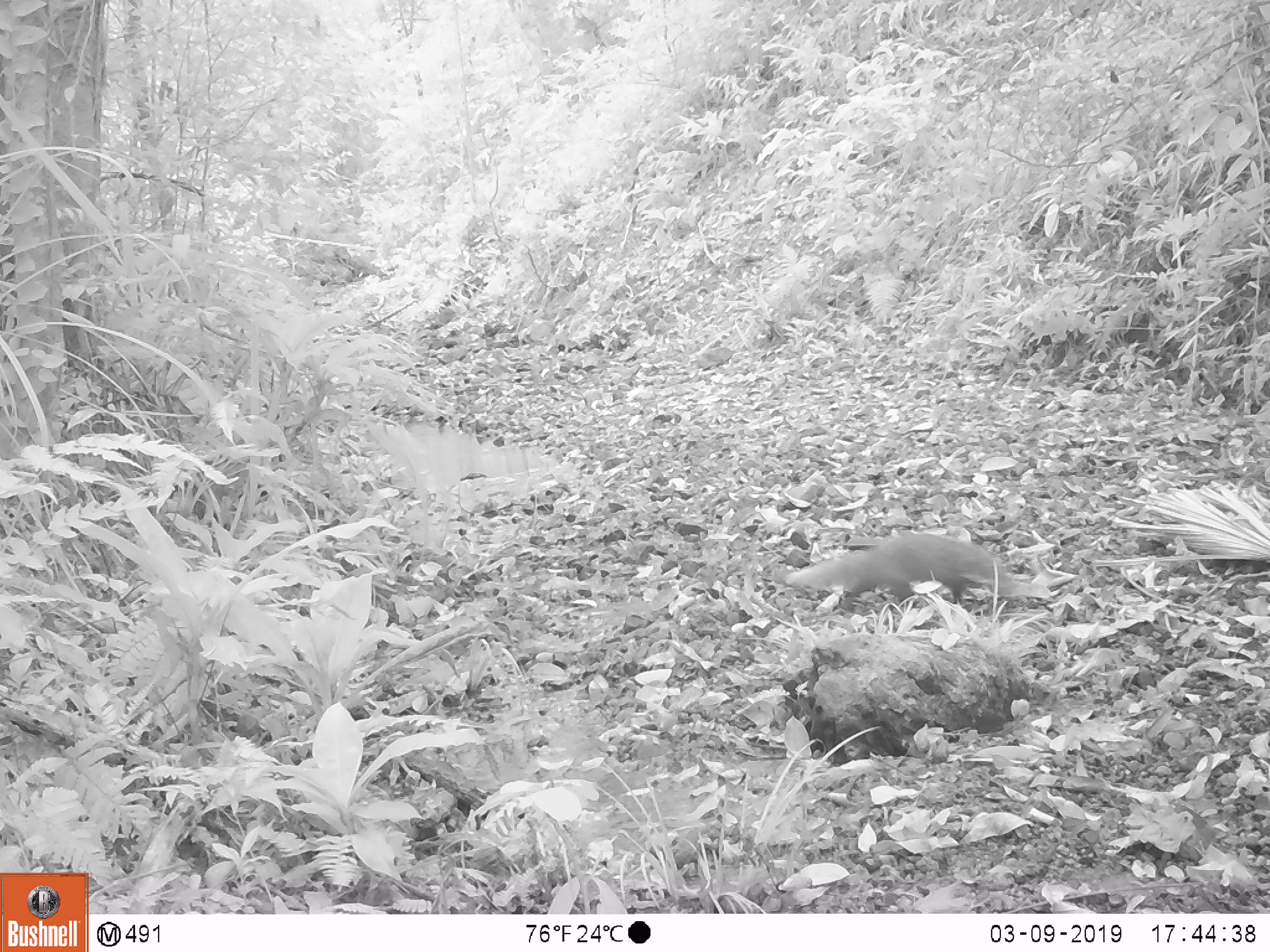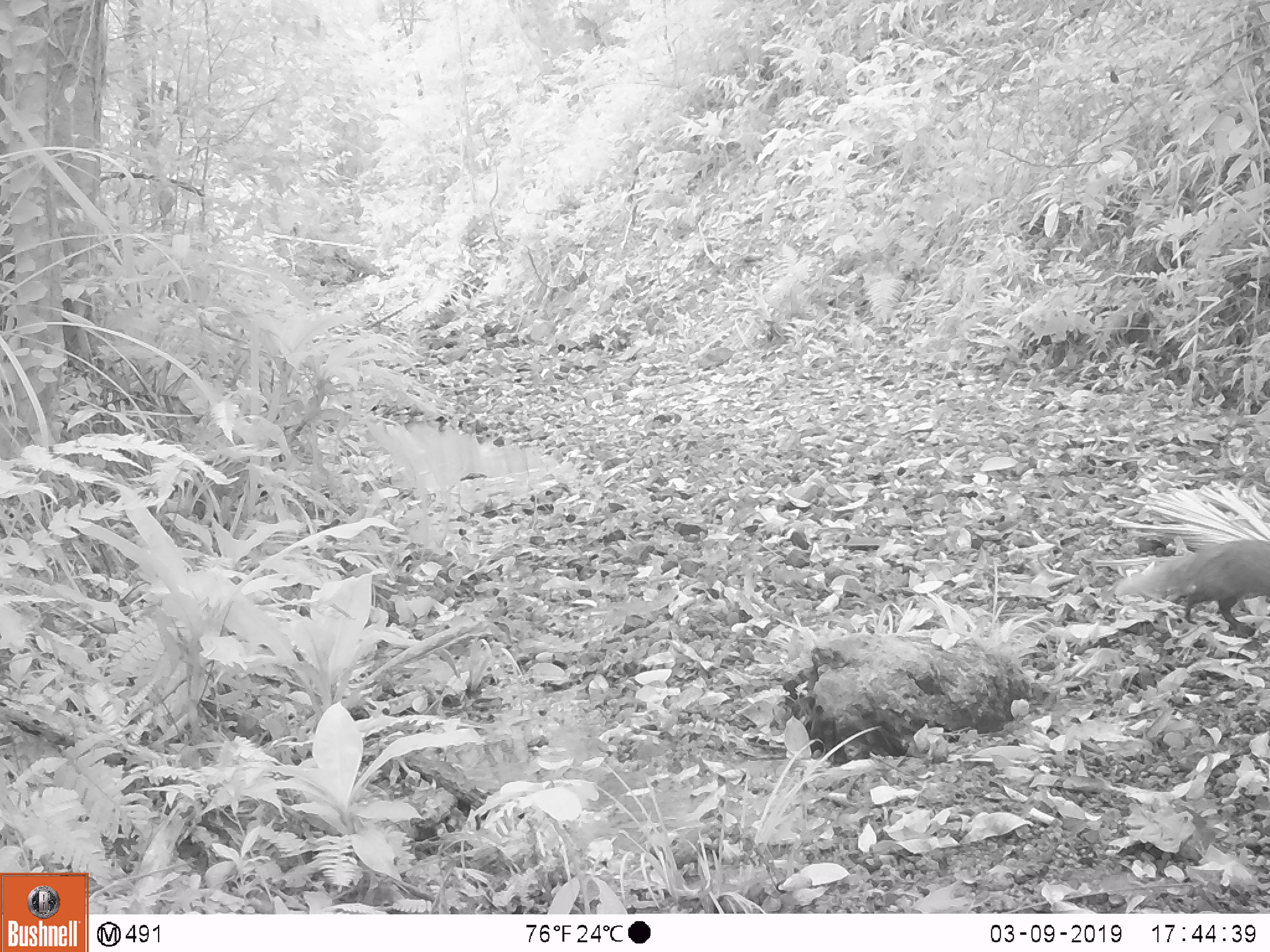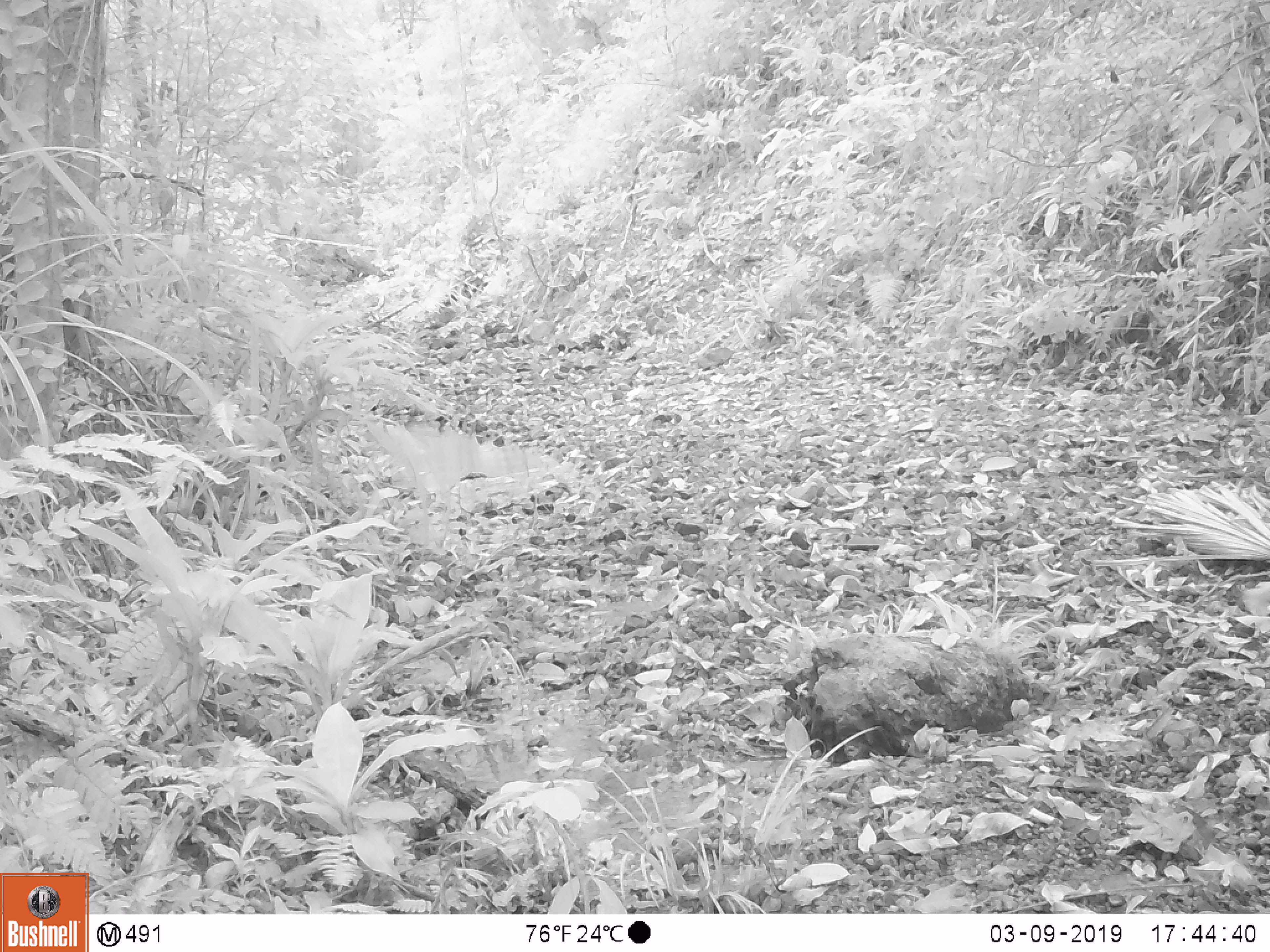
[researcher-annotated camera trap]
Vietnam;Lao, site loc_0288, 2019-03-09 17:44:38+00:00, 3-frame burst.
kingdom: Animalia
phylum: Chordata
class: Mammalia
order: Carnivora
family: Herpestidae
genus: Urva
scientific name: Urva urva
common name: crab-eating mongoose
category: crab eating mongoose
Crab eating mongoose (crab-eating mongoose) (Urva urva). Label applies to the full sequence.